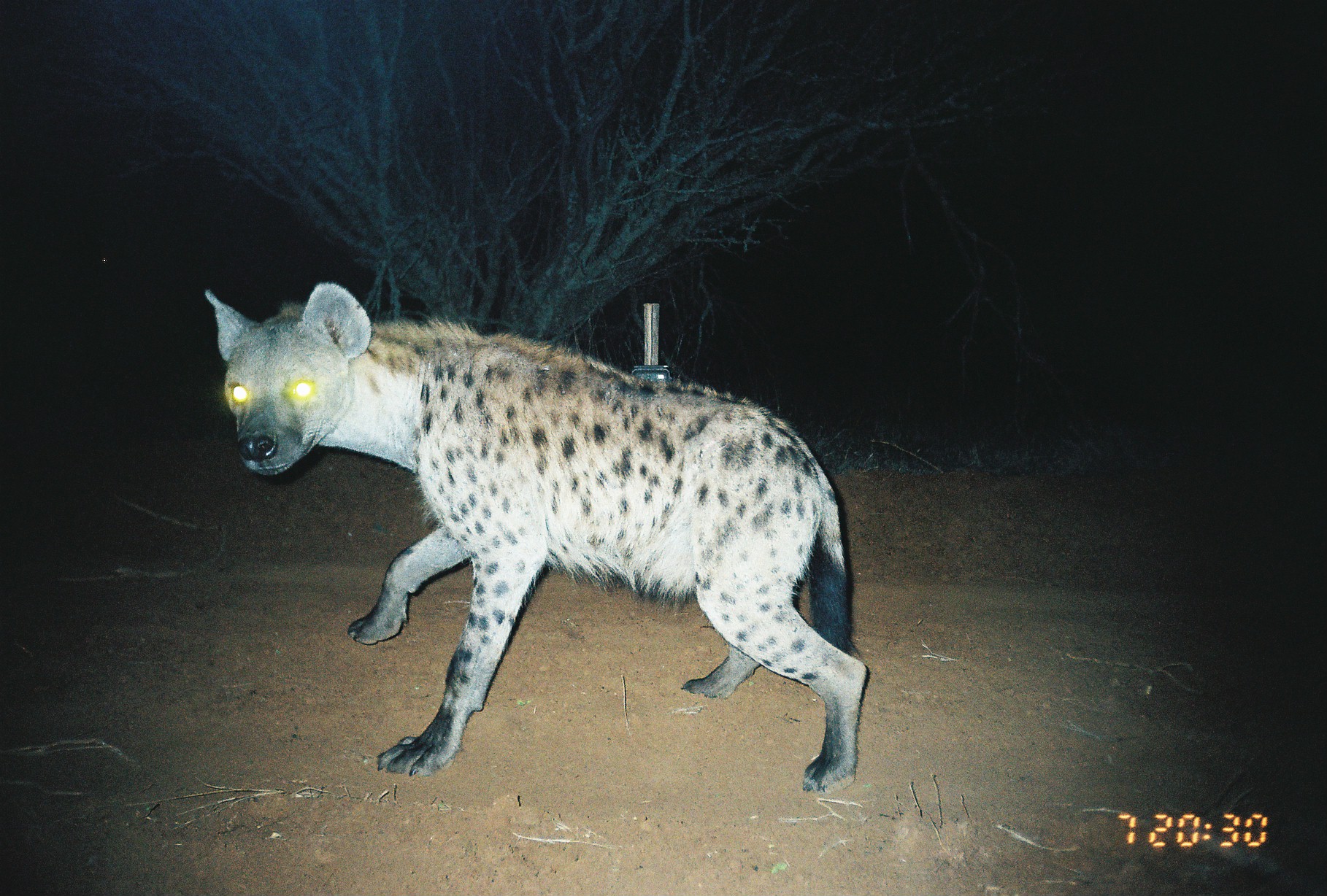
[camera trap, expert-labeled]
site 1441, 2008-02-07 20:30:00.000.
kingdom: Animalia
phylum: Chordata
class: Mammalia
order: Carnivora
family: Hyaenidae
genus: Crocuta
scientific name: Crocuta crocuta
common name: spotted hyena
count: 1